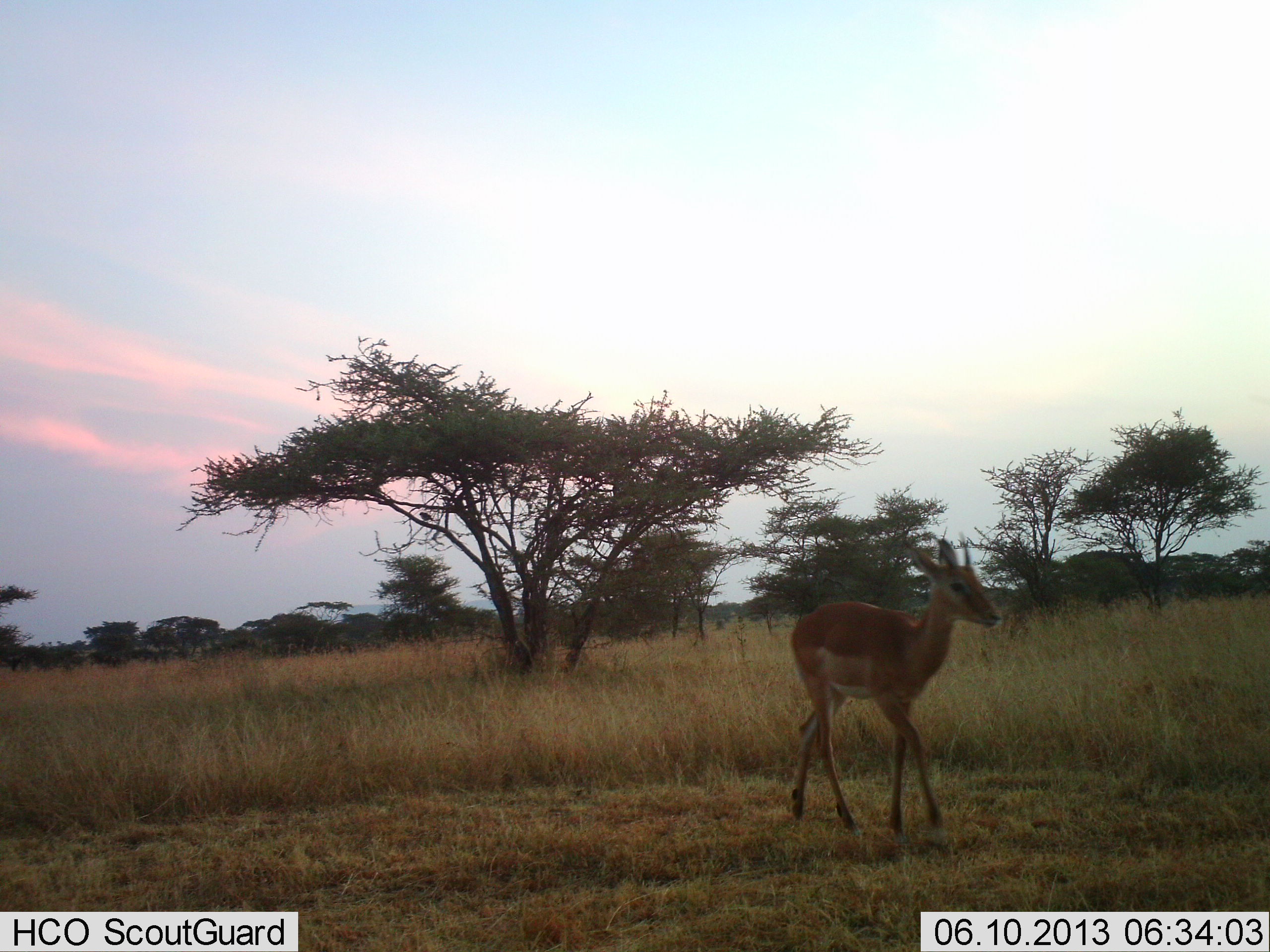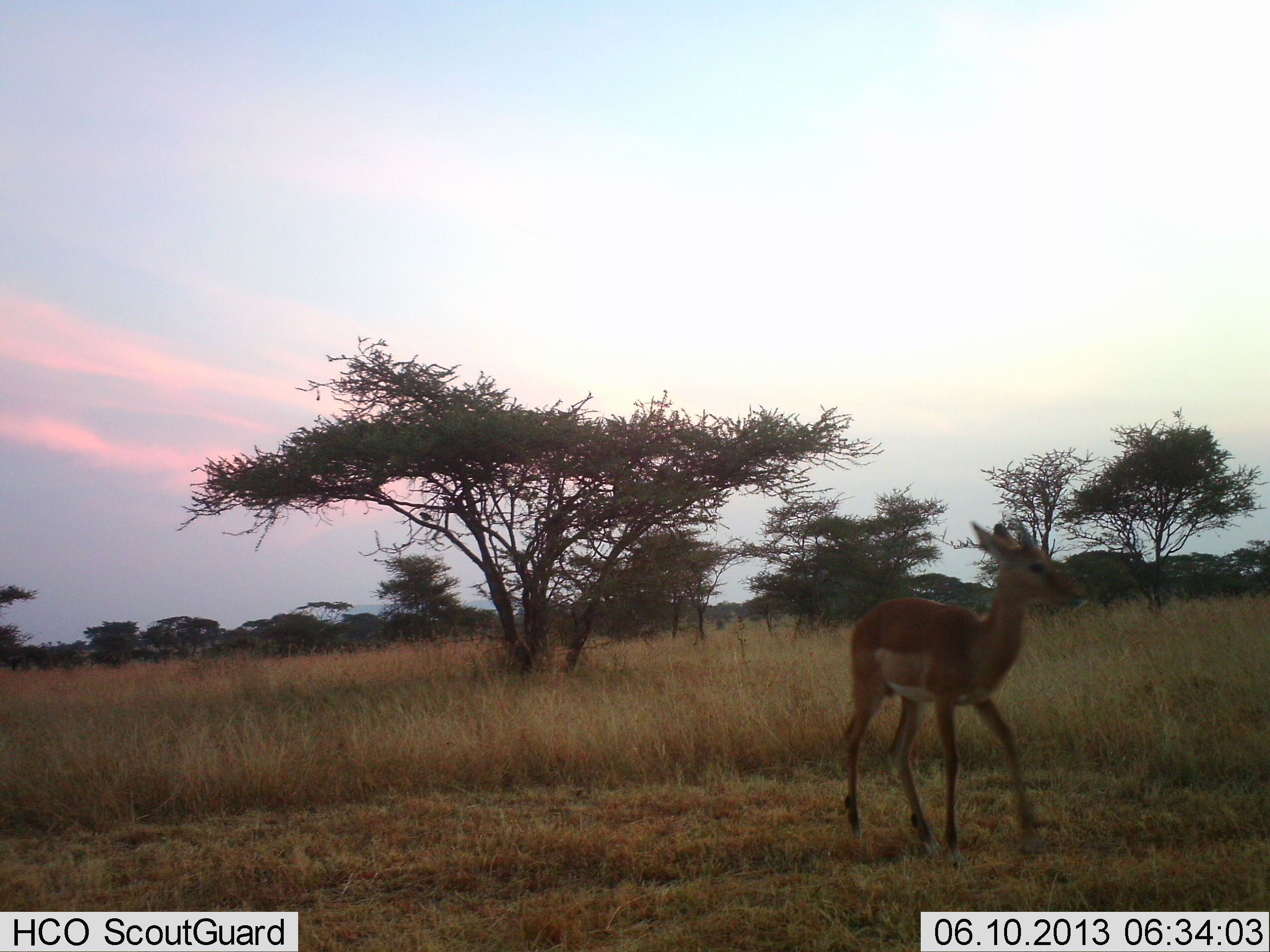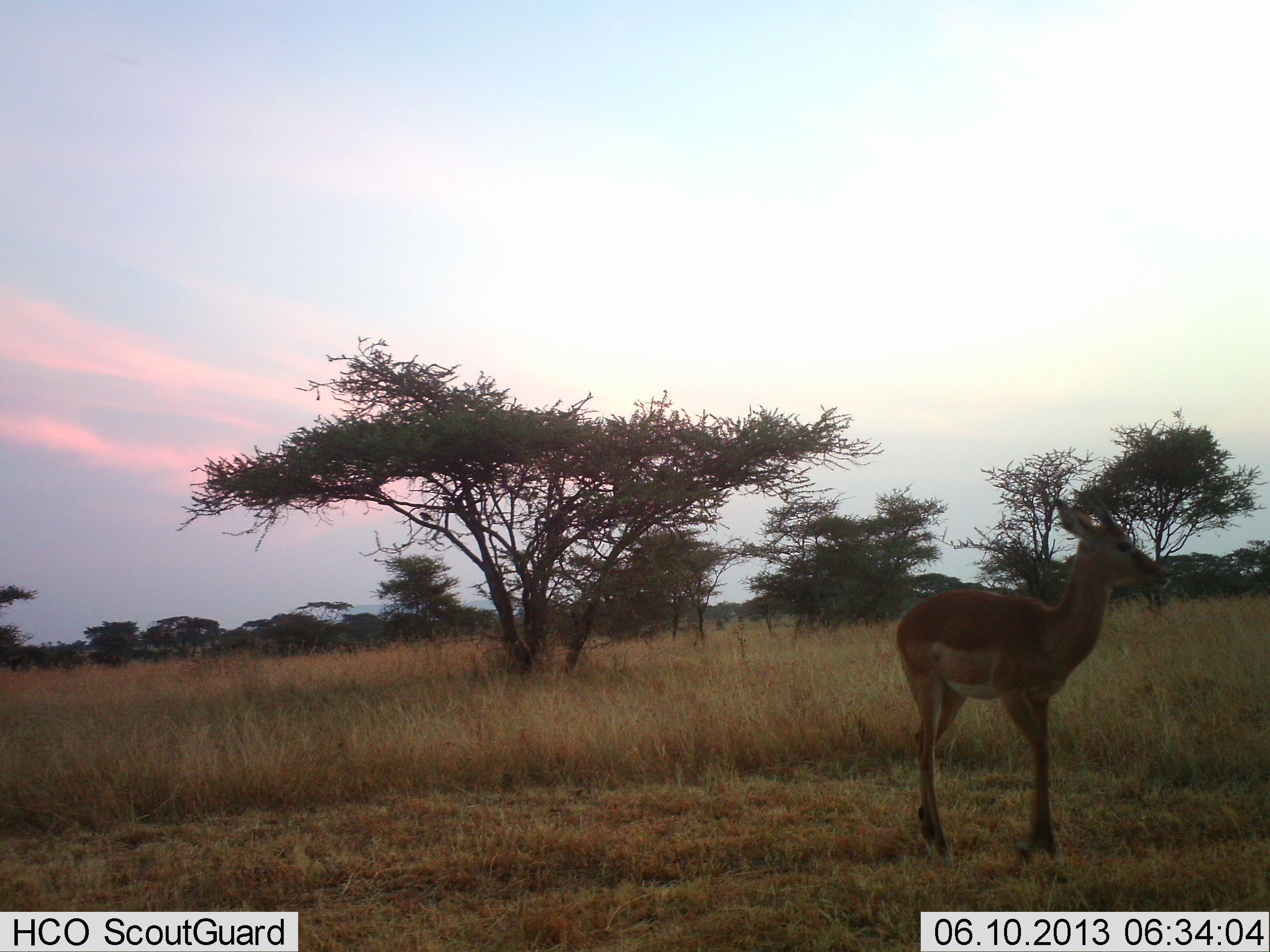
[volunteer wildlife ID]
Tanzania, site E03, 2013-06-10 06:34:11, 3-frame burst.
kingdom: Animalia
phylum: Chordata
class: Mammalia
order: Artiodactyla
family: Bovidae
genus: Aepyceros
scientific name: Aepyceros melampus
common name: impala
Impala (Aepyceros melampus), count 1. Behavior (volunteer vote fractions): standing 5%, resting 0%, moving 95%, interacting 0%. Young present (vote fraction): 0%. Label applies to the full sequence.